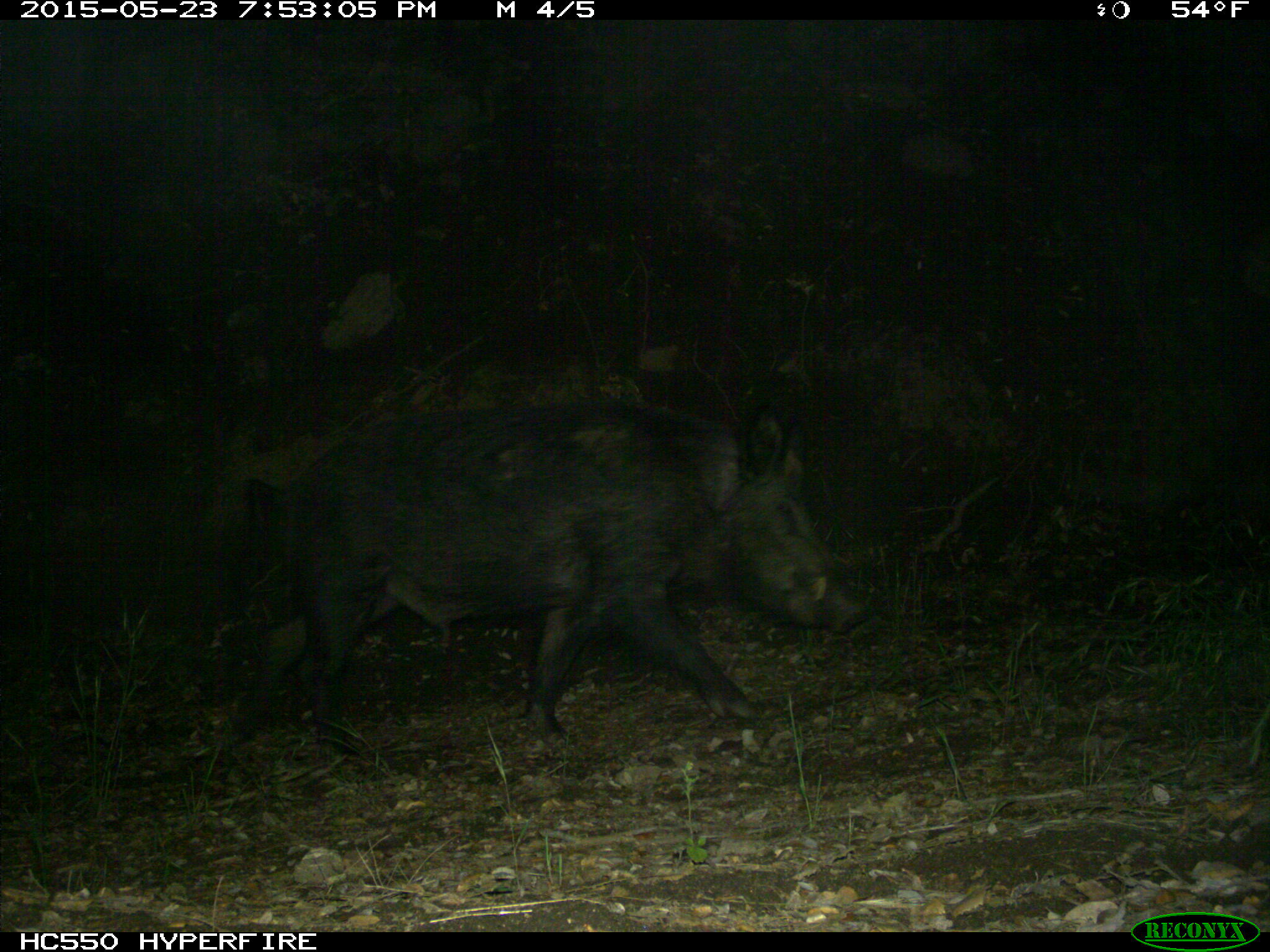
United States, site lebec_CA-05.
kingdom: Animalia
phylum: Chordata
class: Mammalia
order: Artiodactyla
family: Suidae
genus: Sus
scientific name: Sus scrofa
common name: wild boar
Sus scrofa (wild boar).